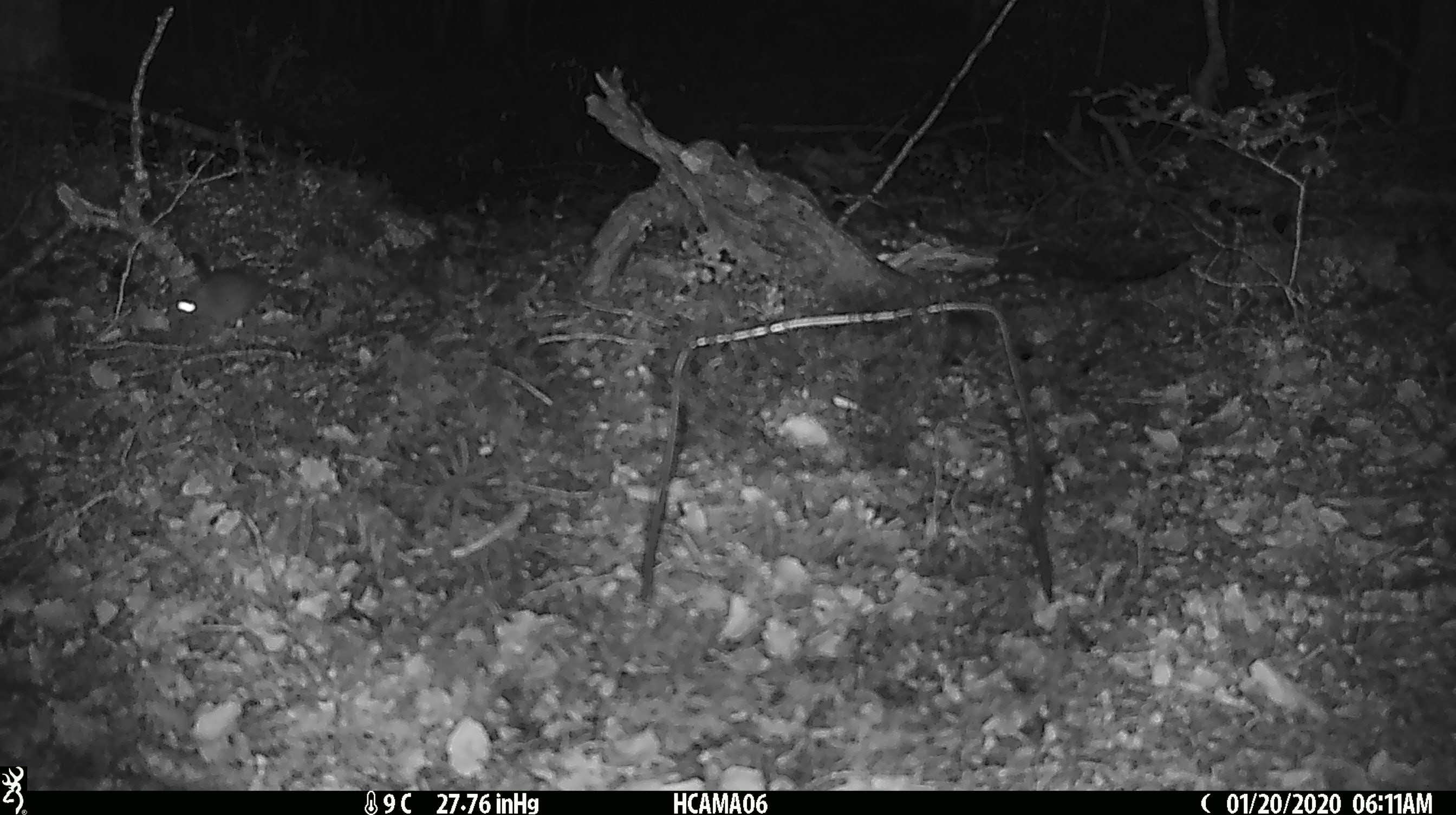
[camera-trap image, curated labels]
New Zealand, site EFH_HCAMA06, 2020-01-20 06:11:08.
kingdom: Animalia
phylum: Chordata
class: Mammalia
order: Rodentia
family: Muridae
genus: Mus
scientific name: Mus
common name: mouse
Mouse (Mus).